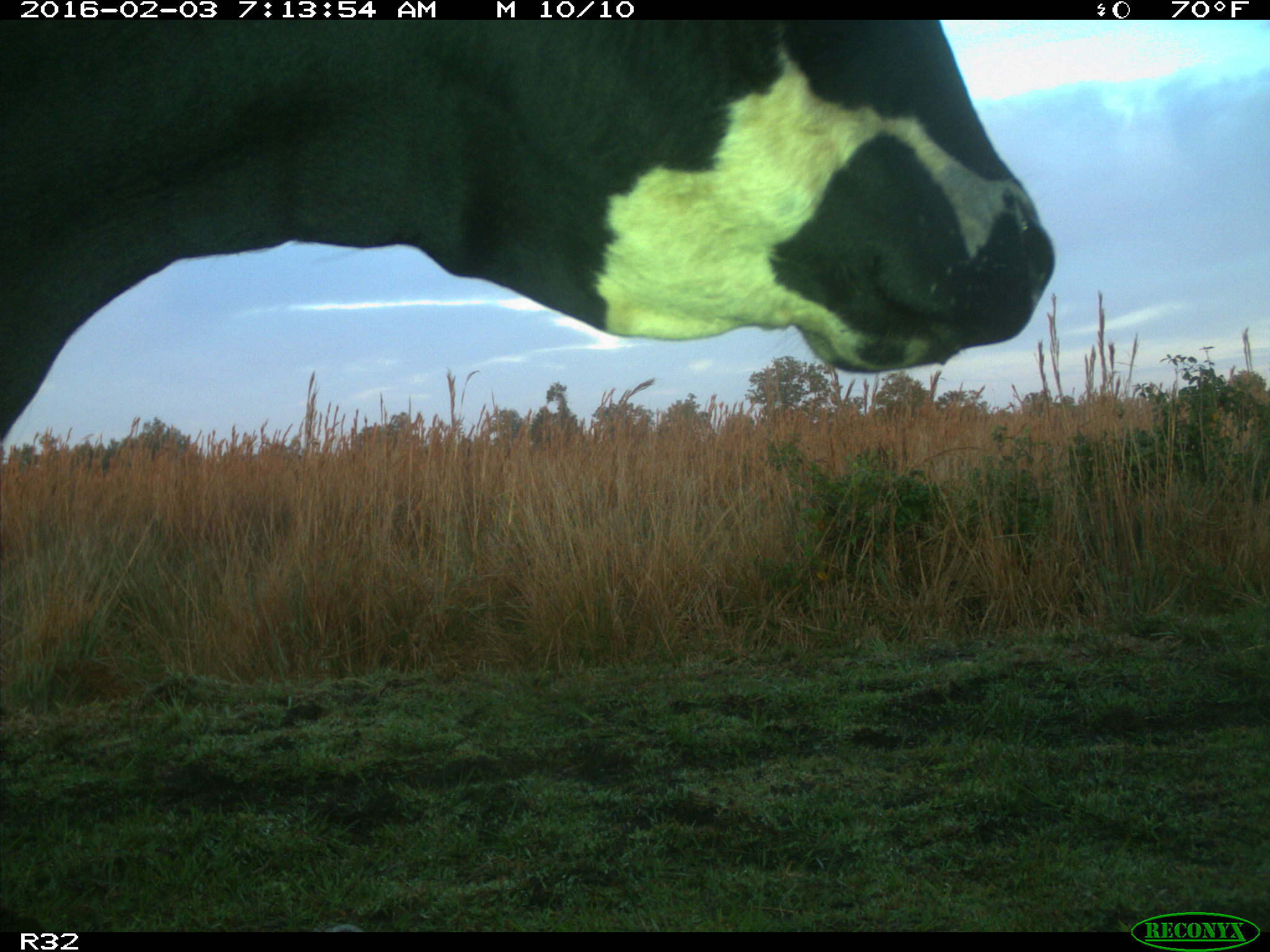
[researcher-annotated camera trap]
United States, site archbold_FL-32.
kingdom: Animalia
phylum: Chordata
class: Mammalia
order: Artiodactyla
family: Bovidae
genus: Bos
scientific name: Bos taurus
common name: domestic cow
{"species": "Bos taurus (domestic cow)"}